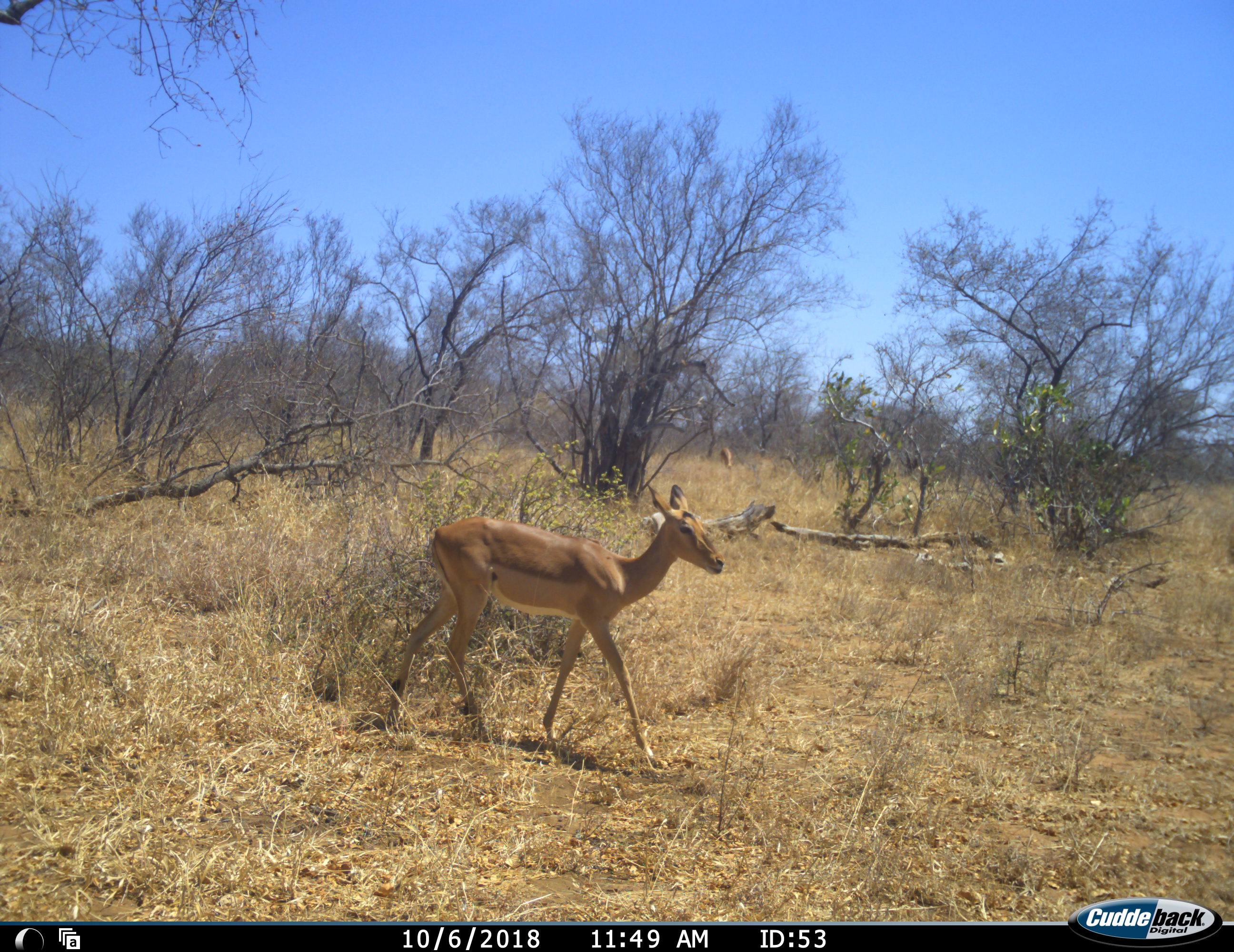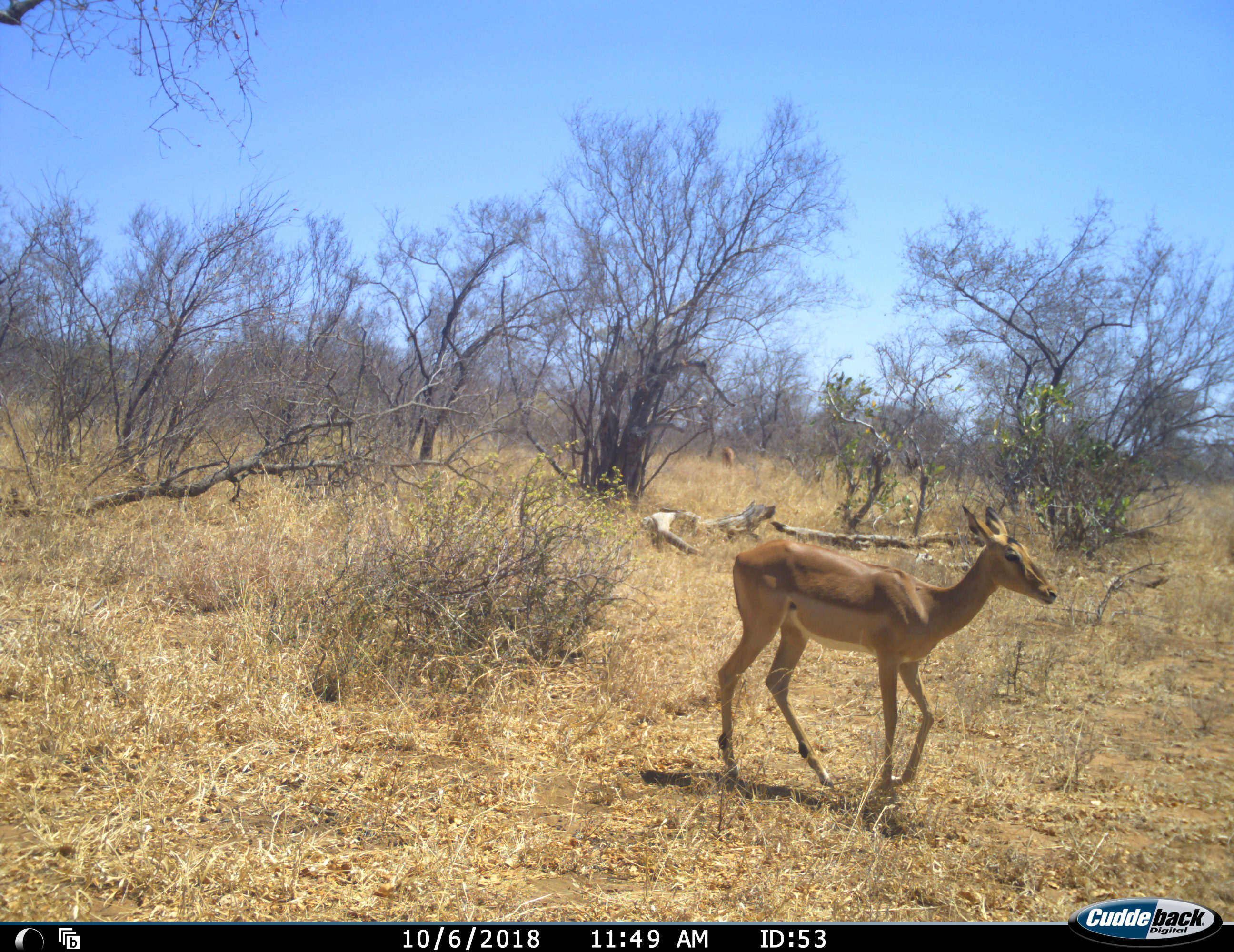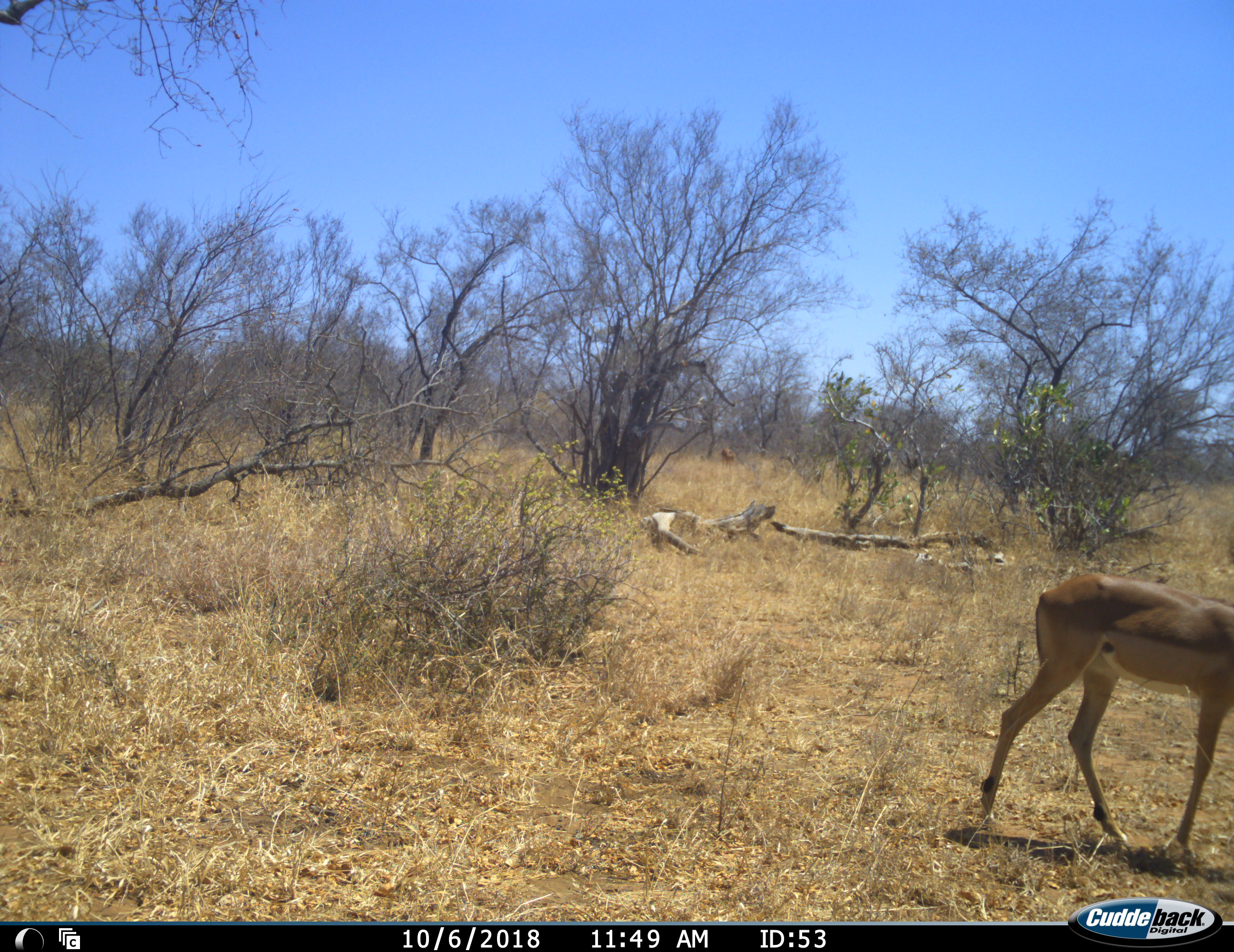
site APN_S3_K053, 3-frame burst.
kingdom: Animalia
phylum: Chordata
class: Mammalia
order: Artiodactyla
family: Bovidae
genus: Aepyceros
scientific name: Aepyceros melampus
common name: impala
Impala (Aepyceros melampus), count 1. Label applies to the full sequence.